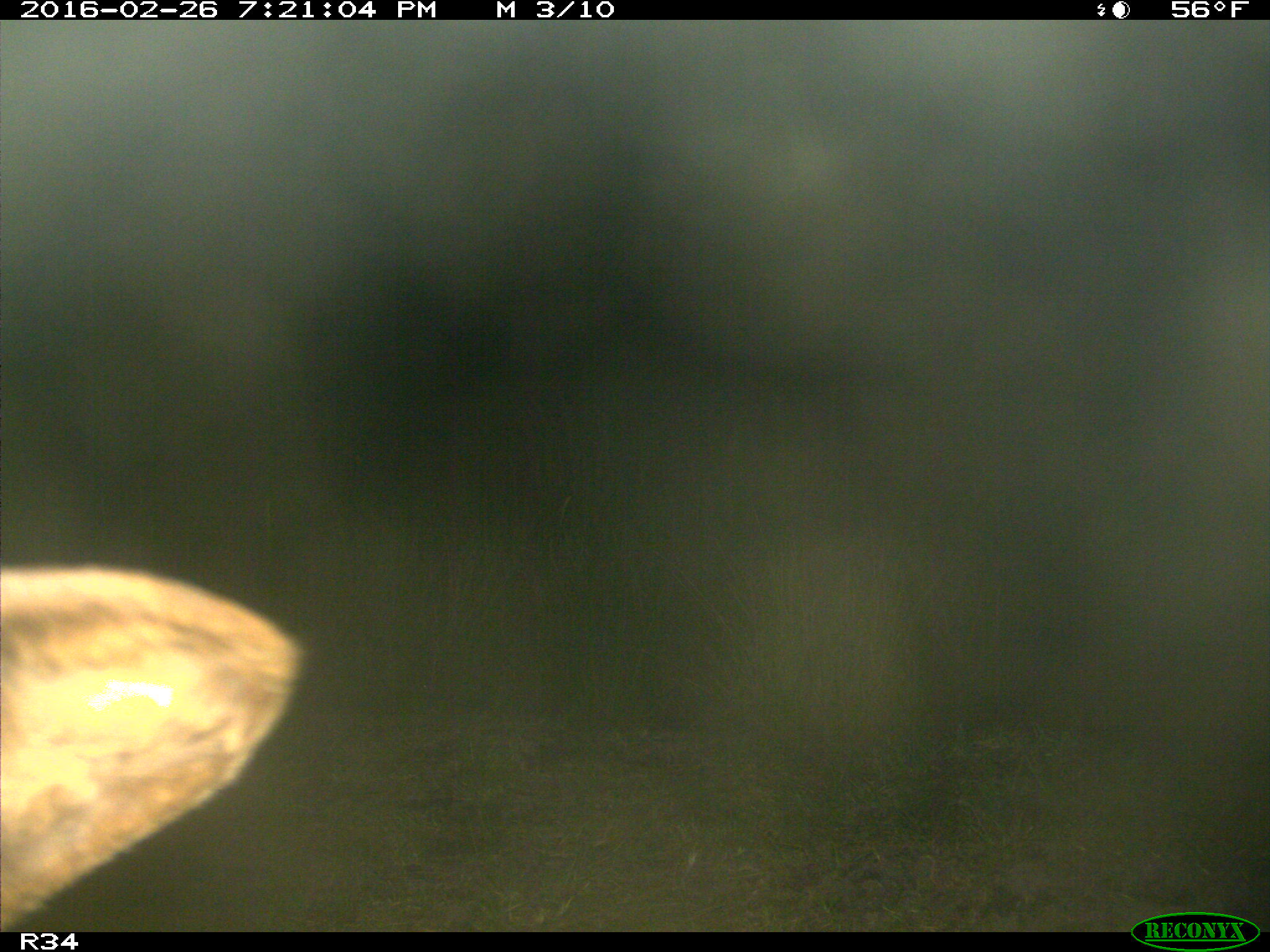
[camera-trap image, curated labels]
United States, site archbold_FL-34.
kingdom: Animalia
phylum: Chordata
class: Mammalia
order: Artiodactyla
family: Bovidae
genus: Bos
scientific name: Bos taurus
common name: domestic cow